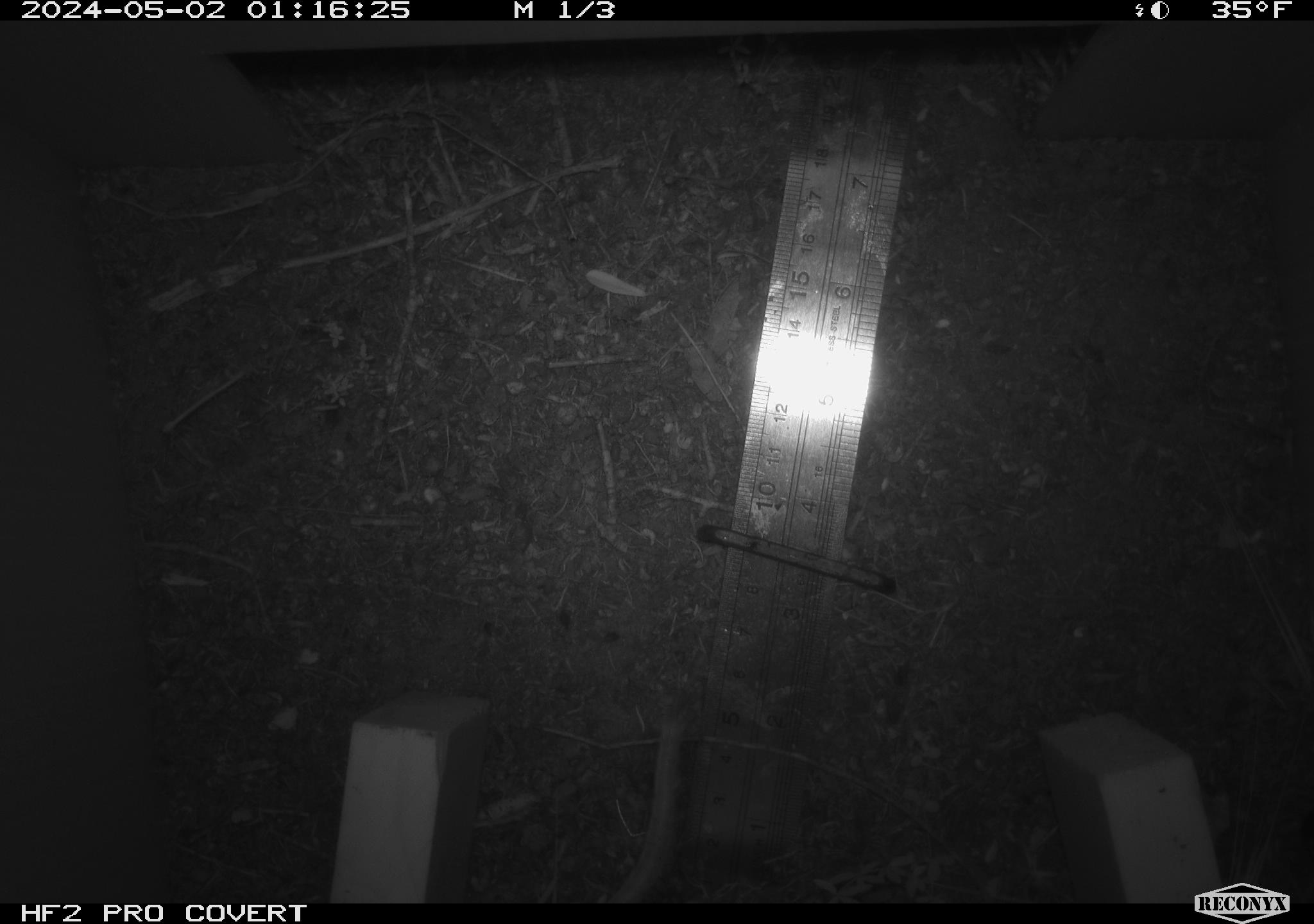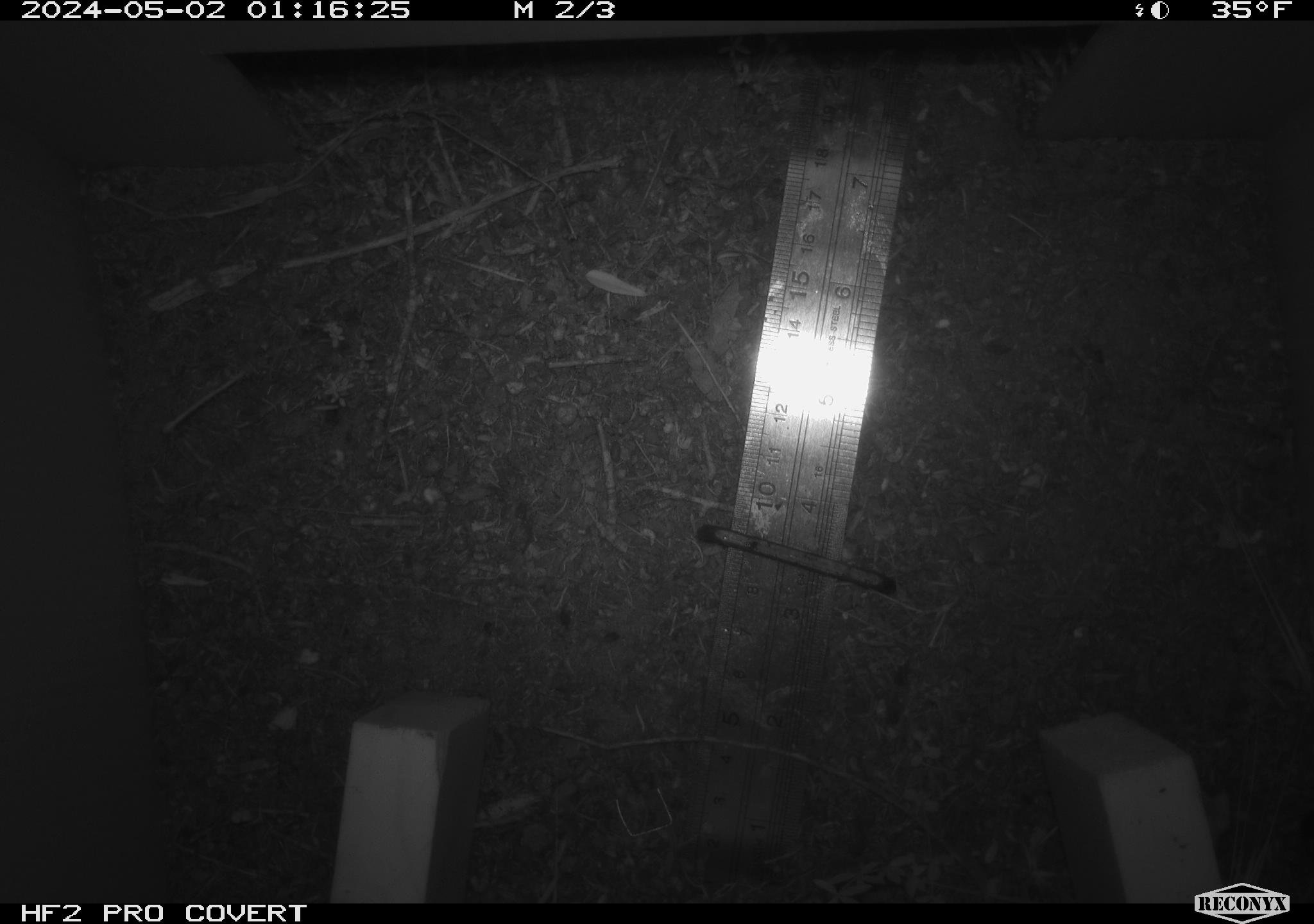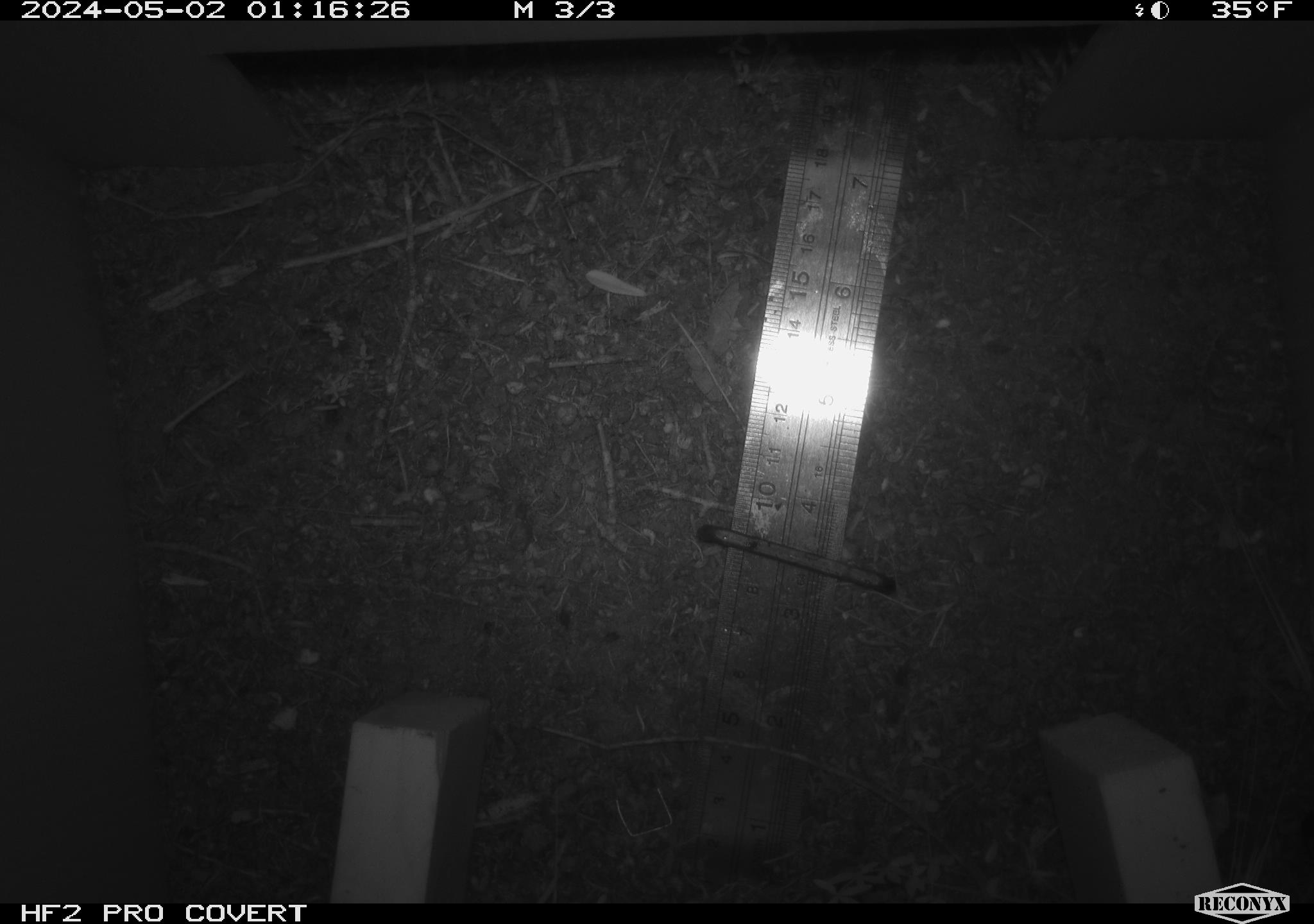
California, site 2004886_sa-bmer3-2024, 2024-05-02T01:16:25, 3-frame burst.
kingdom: Animalia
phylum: Chordata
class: Mammalia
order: Rodentia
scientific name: Rodentia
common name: mouse species